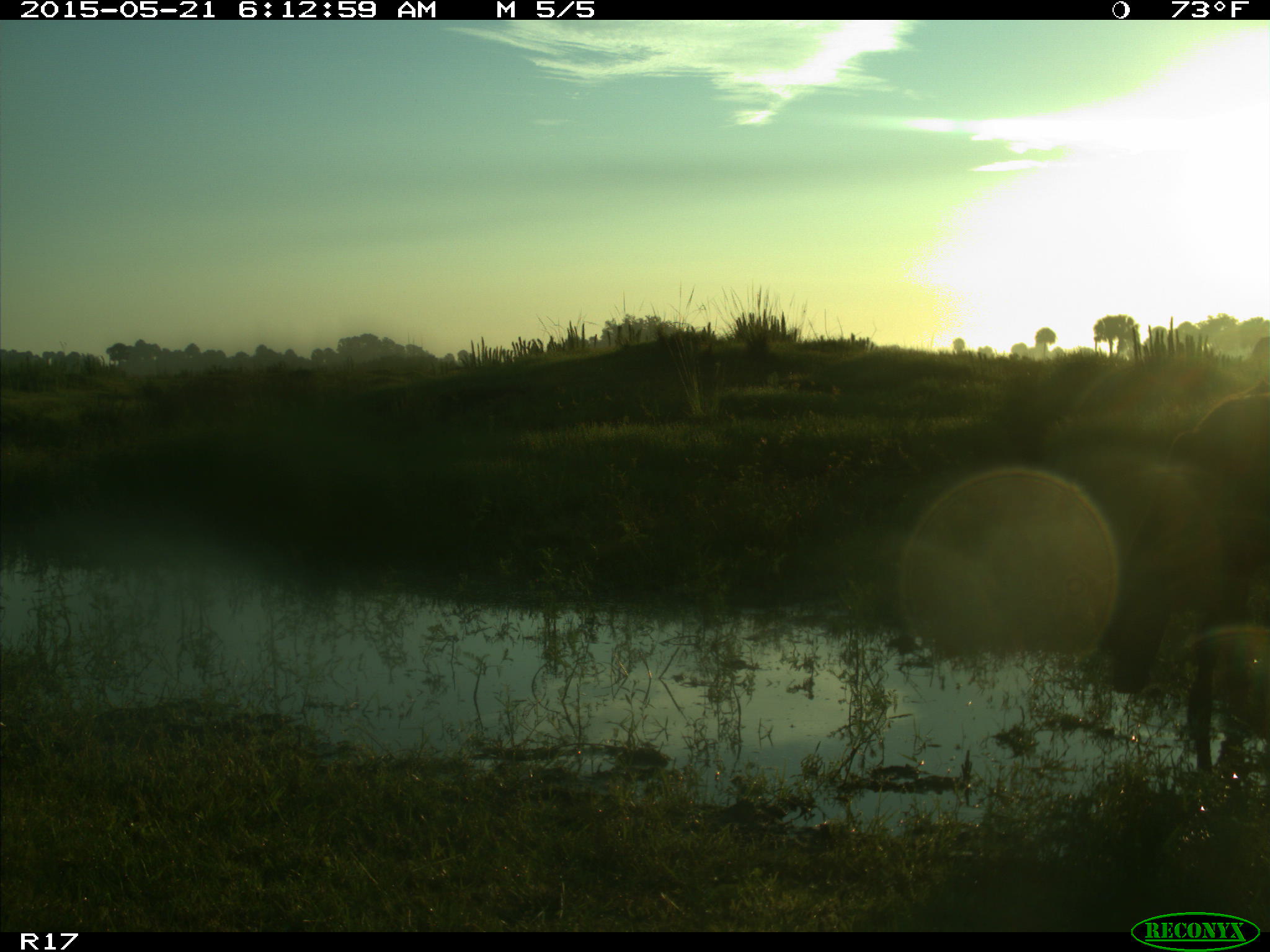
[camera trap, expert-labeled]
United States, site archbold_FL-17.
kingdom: Animalia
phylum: Chordata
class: Mammalia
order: Artiodactyla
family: Bovidae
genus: Bos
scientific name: Bos taurus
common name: domestic cow